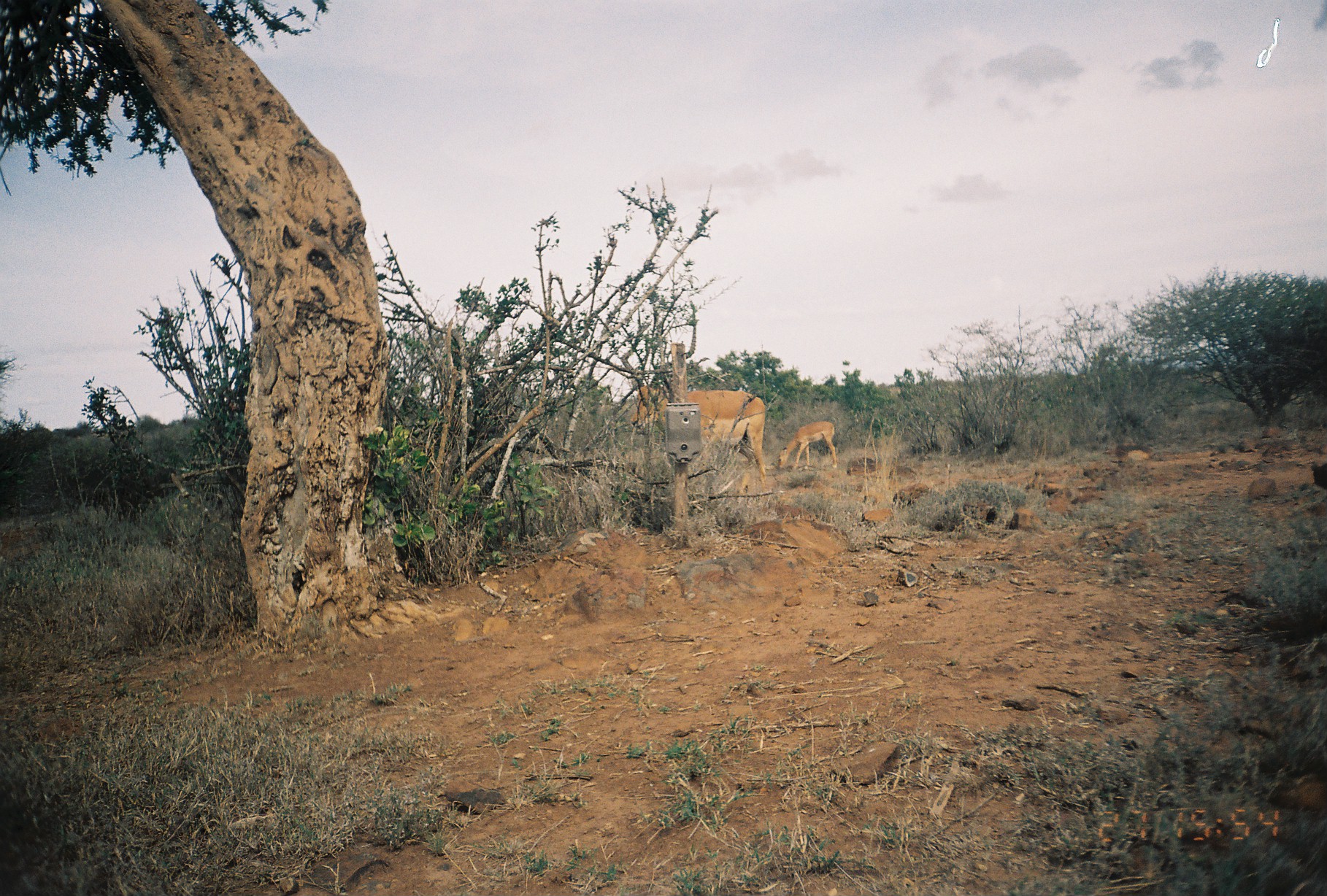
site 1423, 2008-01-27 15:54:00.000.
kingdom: Animalia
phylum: Chordata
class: Mammalia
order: Artiodactyla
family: Bovidae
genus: Aepyceros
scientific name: Aepyceros melampus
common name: impala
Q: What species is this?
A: Aepyceros melampus (impala).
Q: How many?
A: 2.